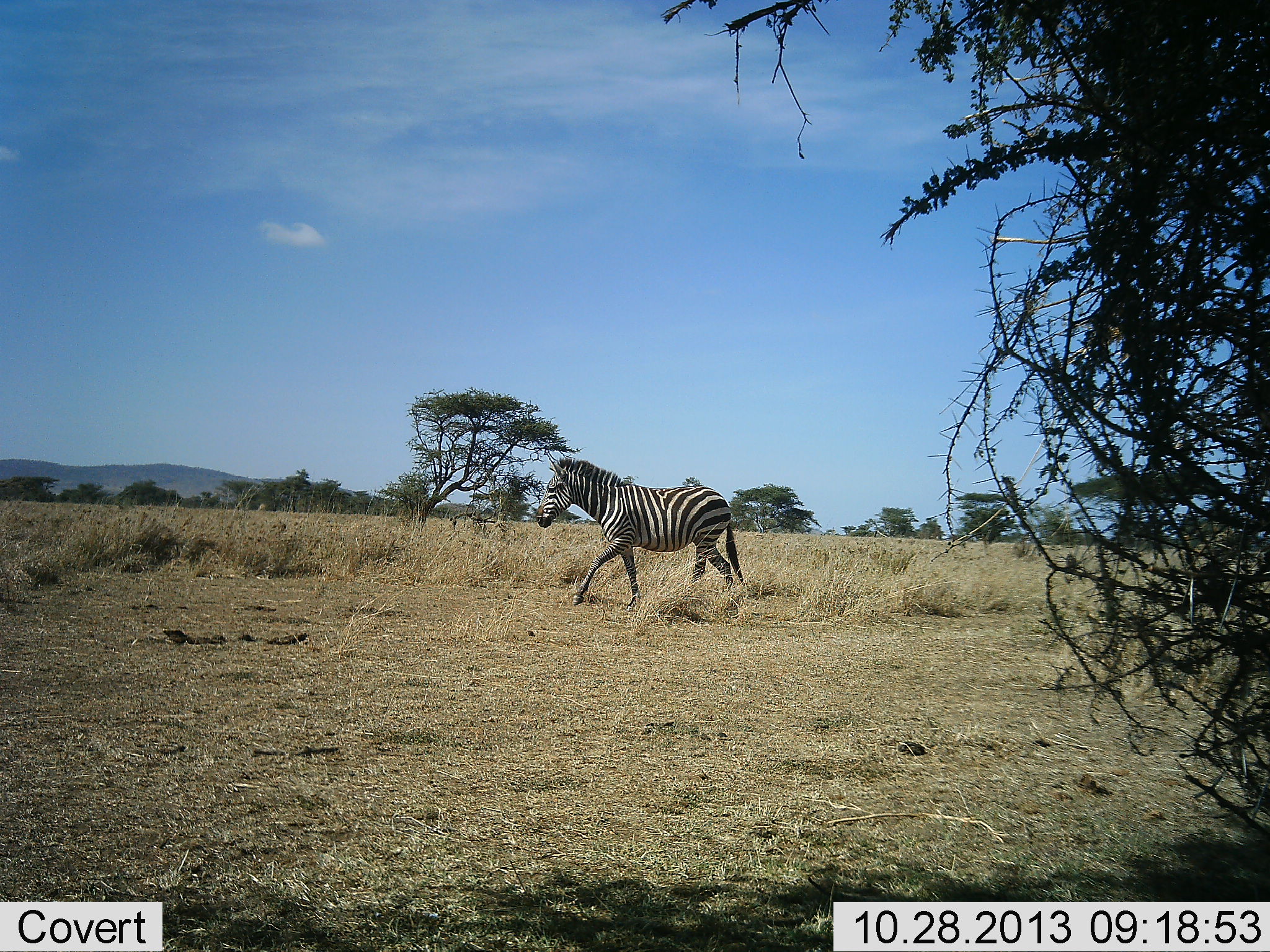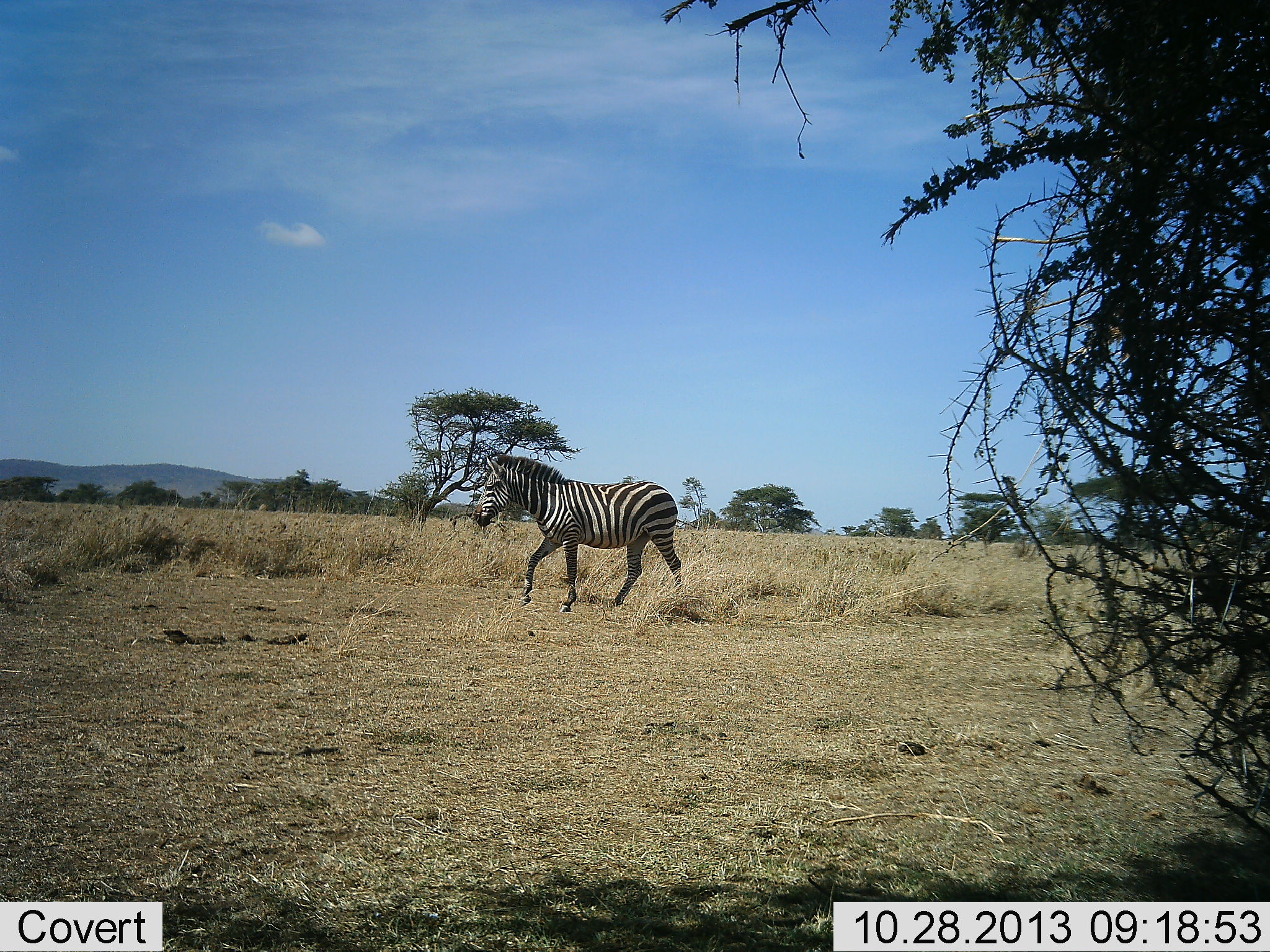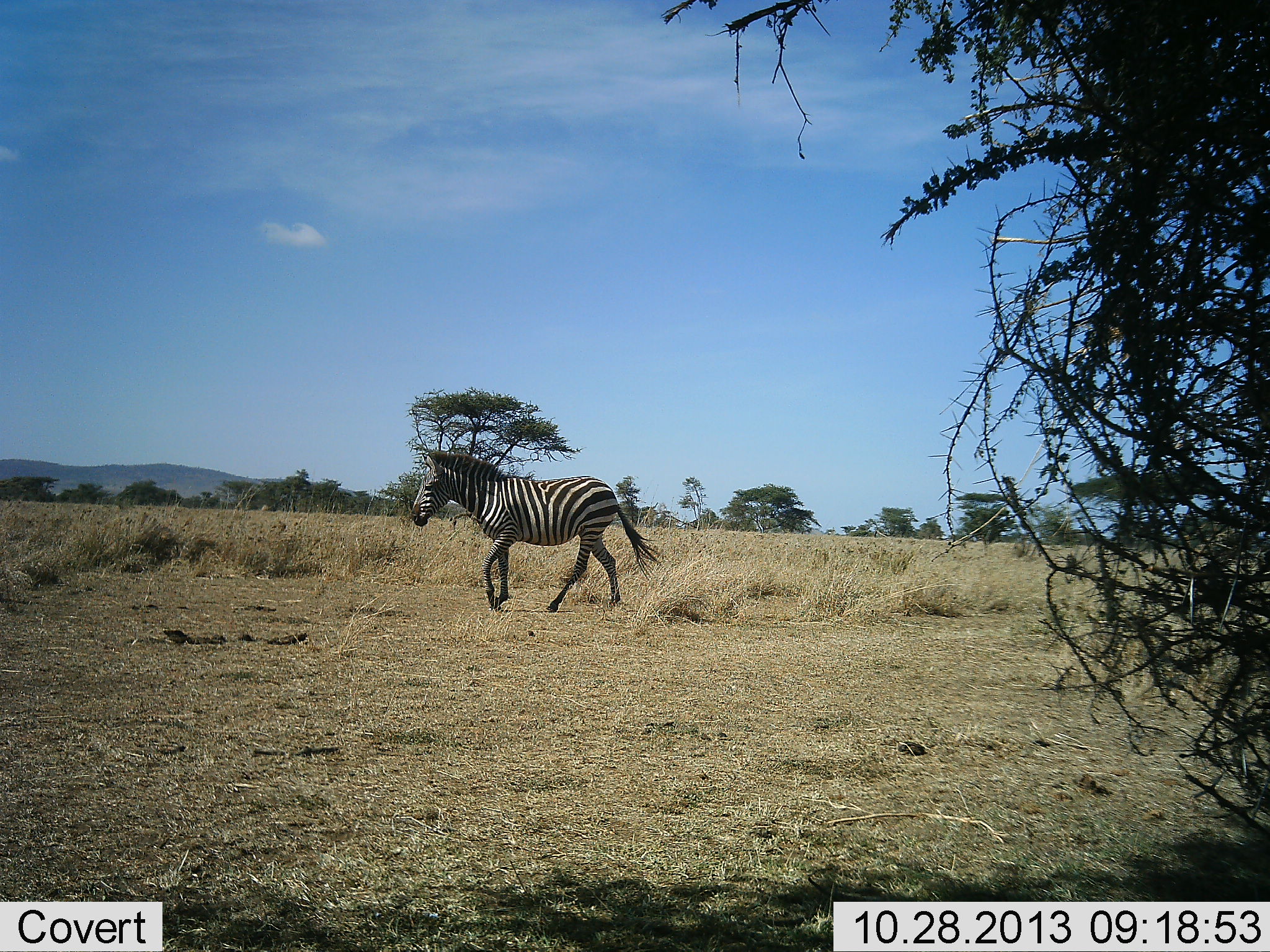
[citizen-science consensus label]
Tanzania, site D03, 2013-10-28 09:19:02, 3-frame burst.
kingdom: Animalia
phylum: Chordata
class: Mammalia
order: Perissodactyla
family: Equidae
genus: Equus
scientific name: Equus quagga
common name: plains zebra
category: zebra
Zebra (plains zebra) (Equus quagga), count 1. Behavior (volunteer vote fractions): standing 10%, resting 0%, moving 90%, interacting 0%. Young present (vote fraction): 0%. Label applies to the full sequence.